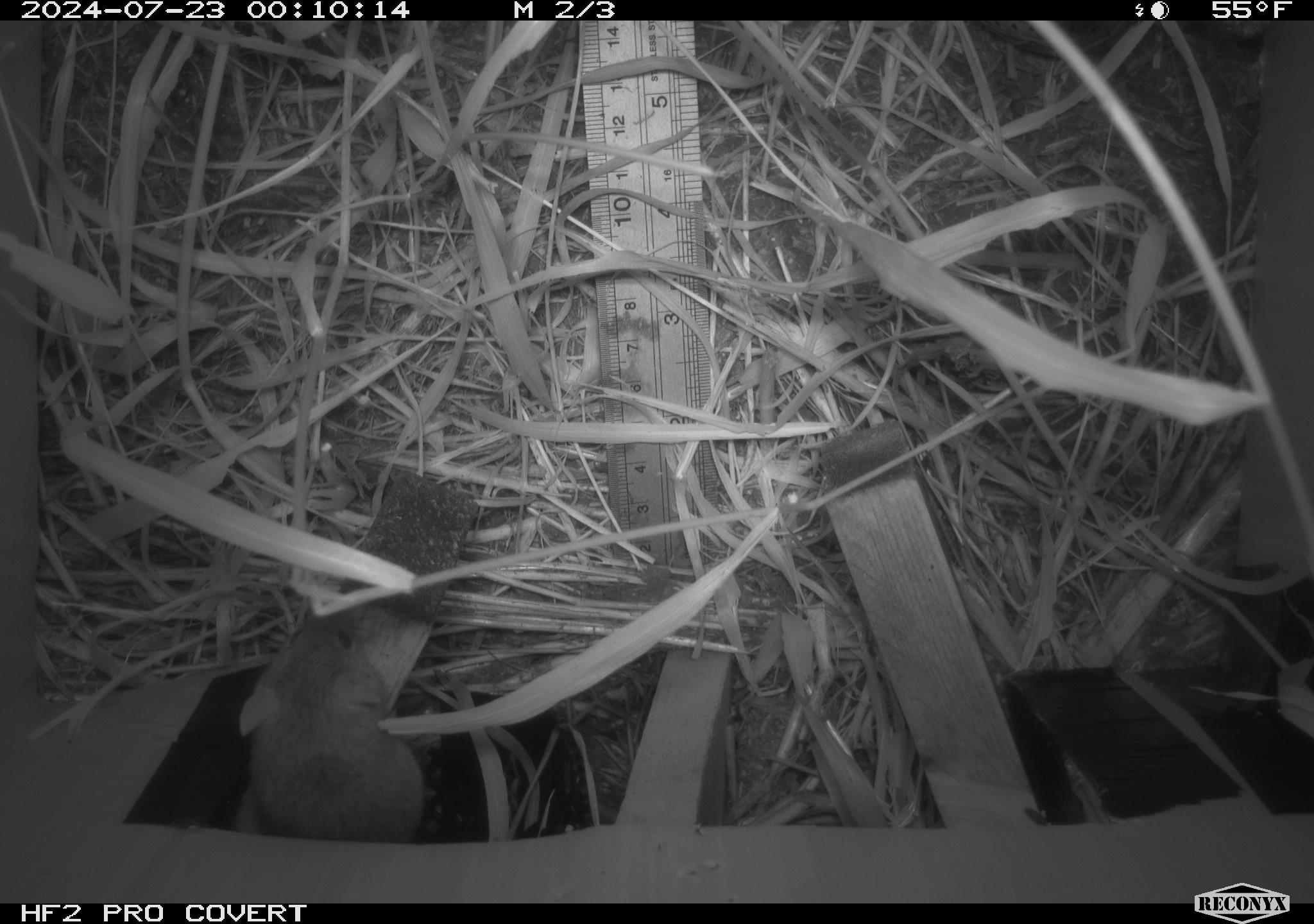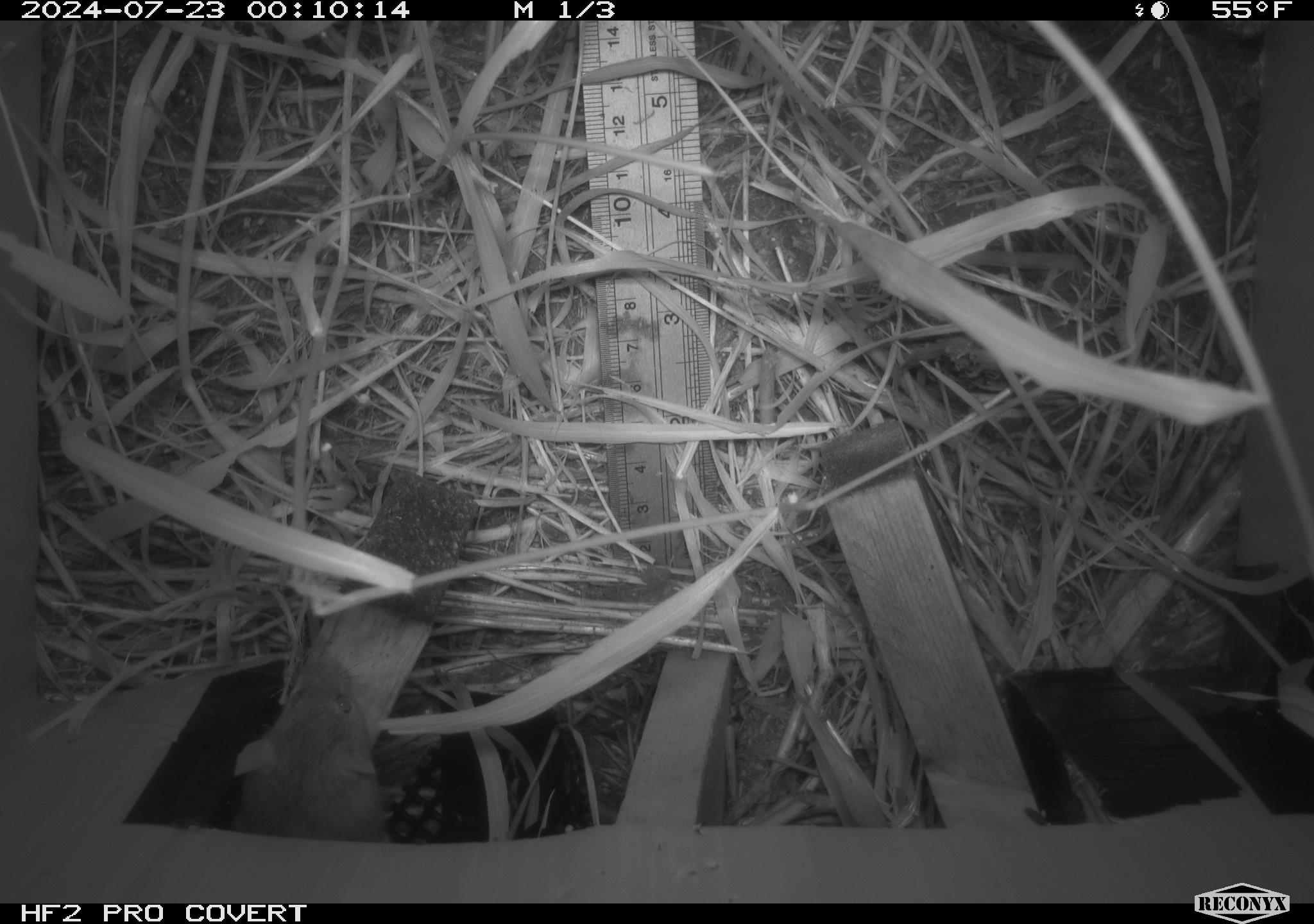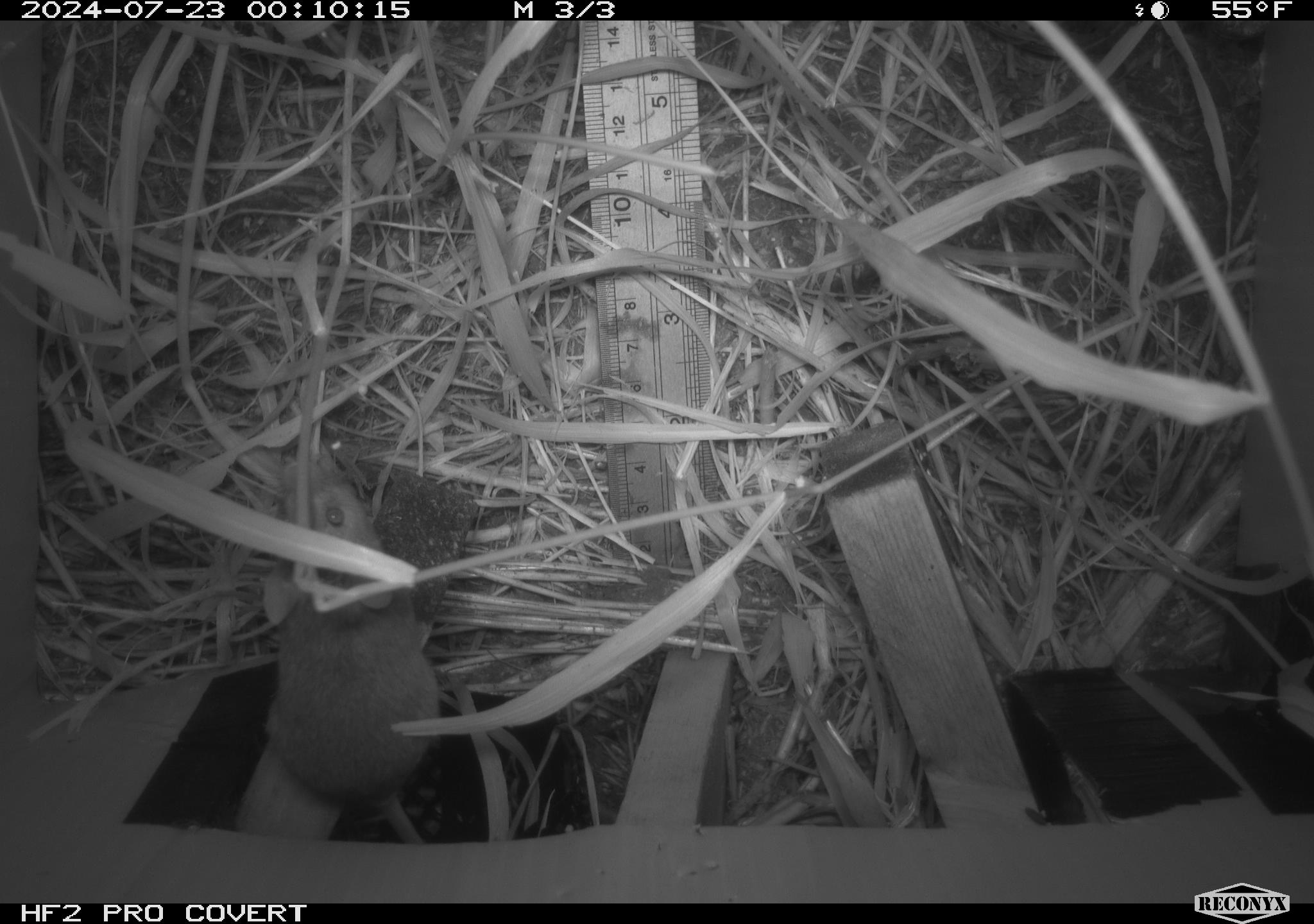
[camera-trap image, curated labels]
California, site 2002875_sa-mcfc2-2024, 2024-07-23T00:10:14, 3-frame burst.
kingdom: Animalia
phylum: Chordata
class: Mammalia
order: Rodentia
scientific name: Rodentia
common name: rodent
Rodent (Rodentia).